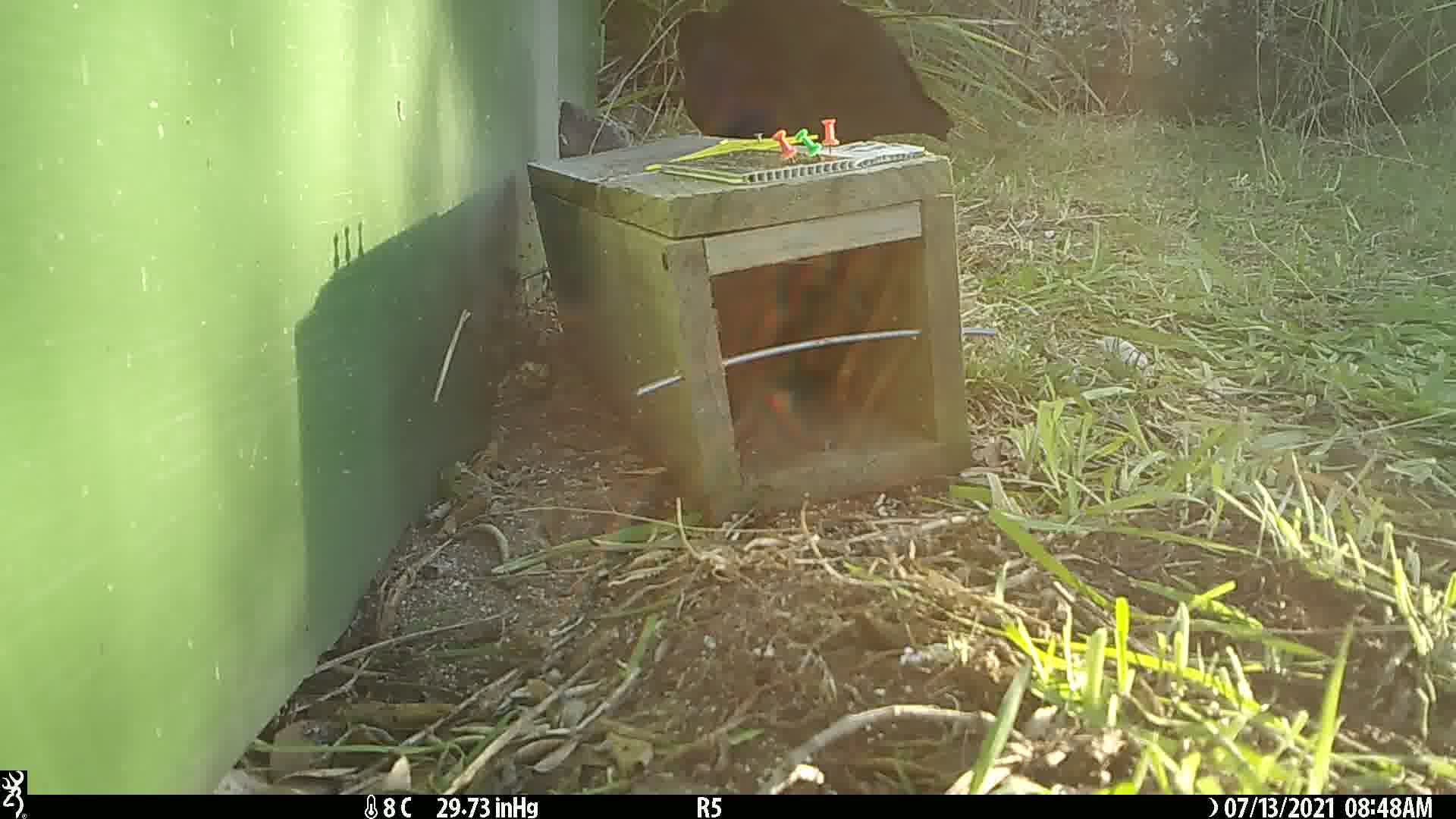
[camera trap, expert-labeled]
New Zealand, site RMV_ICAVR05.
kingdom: Animalia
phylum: Chordata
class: Aves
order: Gruiformes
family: Rallidae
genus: Porphyrio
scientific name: Porphyrio melanotus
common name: australasian swamphen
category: pukeko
Pukeko (australasian swamphen) (Porphyrio melanotus).